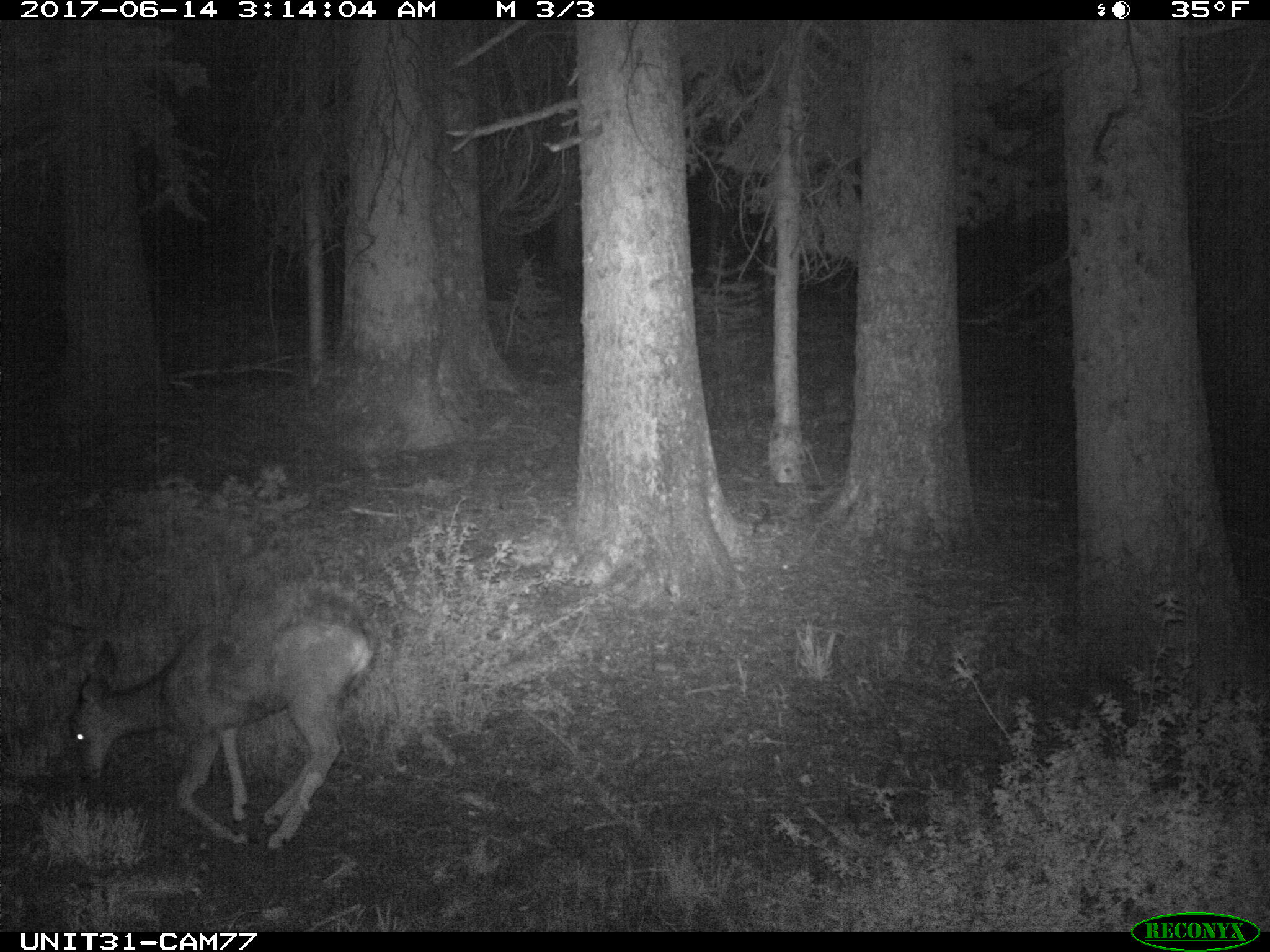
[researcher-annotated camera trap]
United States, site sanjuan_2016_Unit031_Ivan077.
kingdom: Animalia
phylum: Chordata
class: Mammalia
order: Artiodactyla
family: Cervidae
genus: Odocoileus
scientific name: Odocoileus hemionus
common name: mule deer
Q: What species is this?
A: Odocoileus hemionus (mule deer).